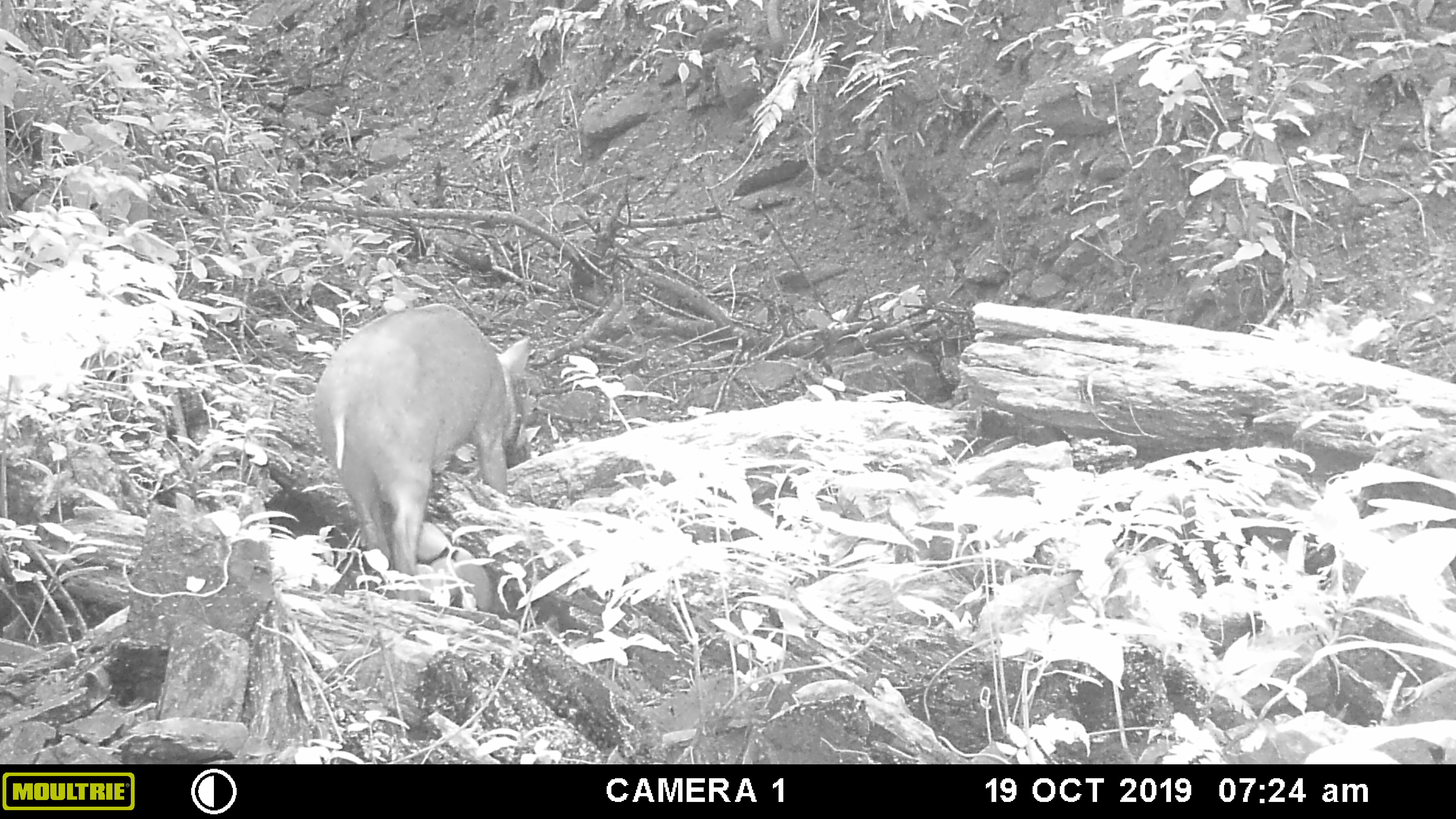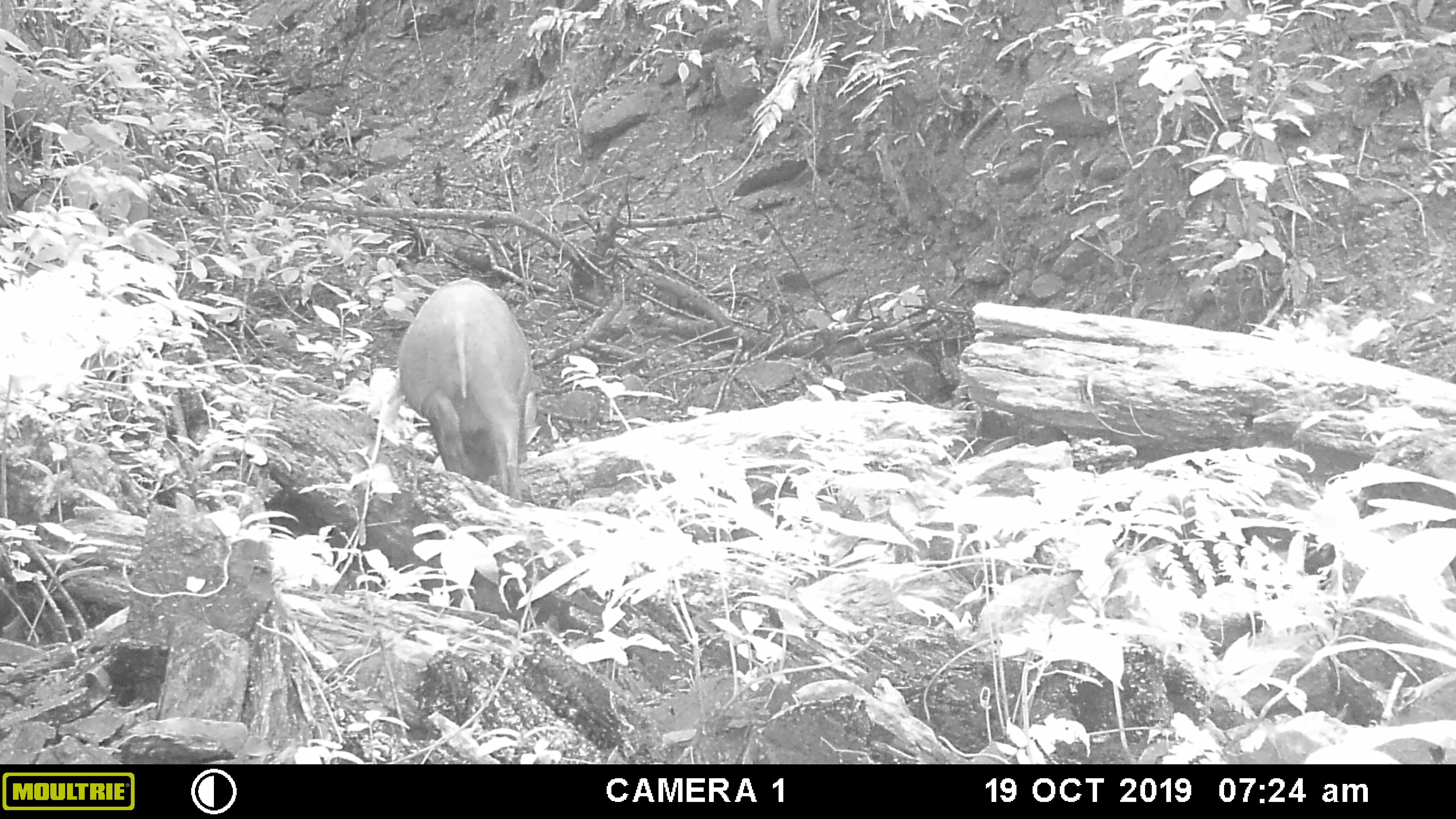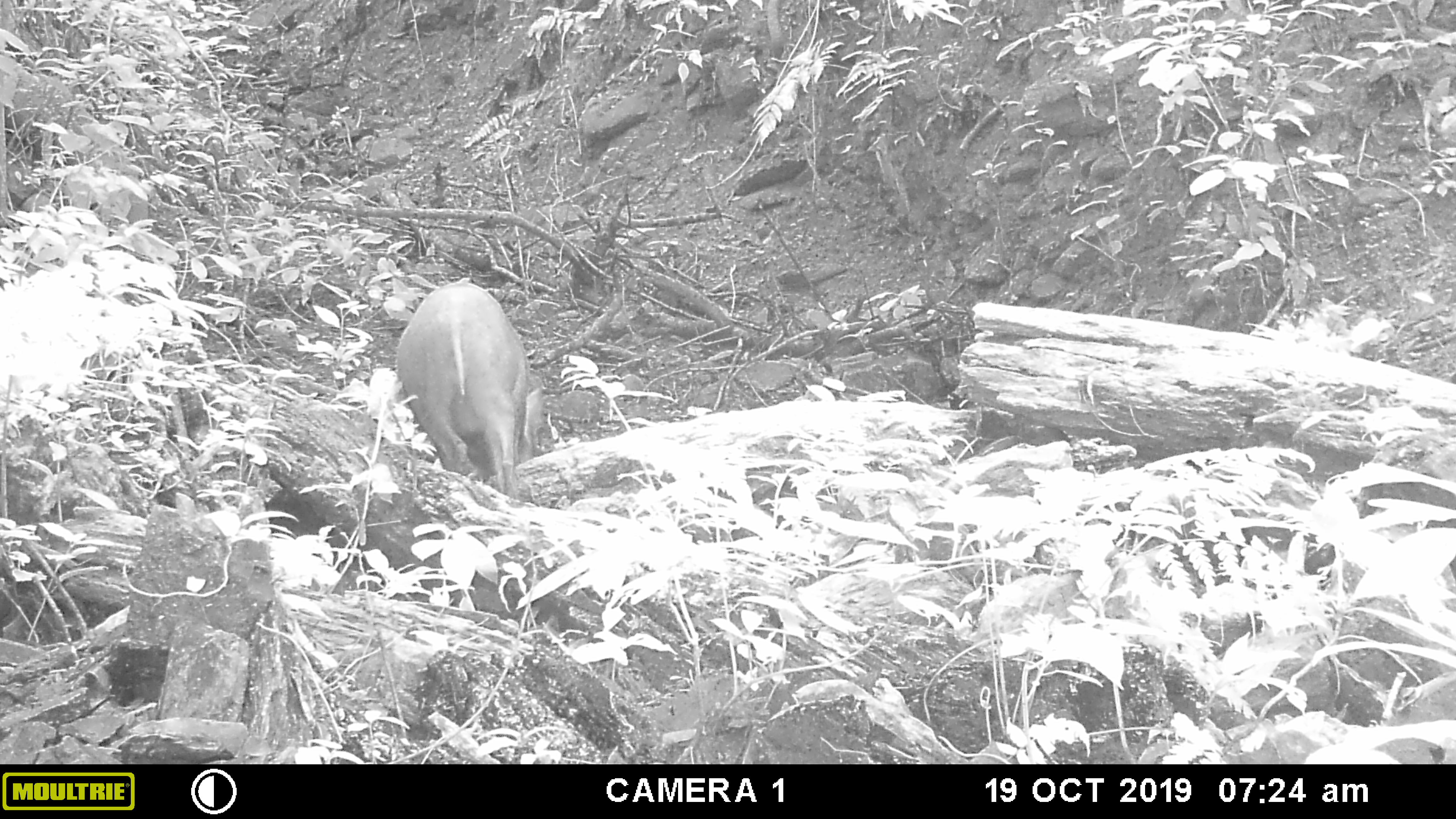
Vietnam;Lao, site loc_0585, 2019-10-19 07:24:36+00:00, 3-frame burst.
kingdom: Animalia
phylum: Chordata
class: Mammalia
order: Artiodactyla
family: Suidae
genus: Sus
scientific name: Sus scrofa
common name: eurasian wild pig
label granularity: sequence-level